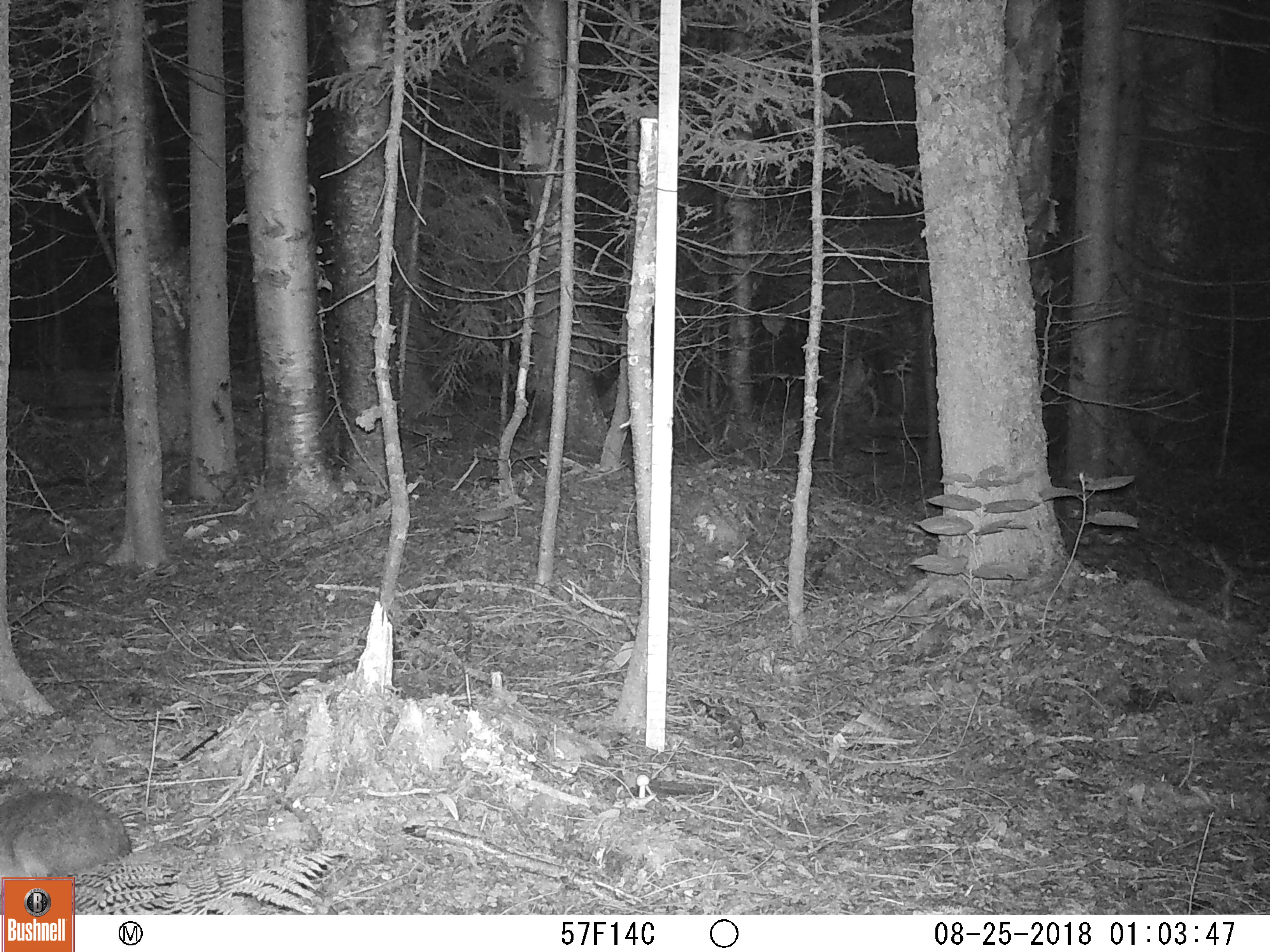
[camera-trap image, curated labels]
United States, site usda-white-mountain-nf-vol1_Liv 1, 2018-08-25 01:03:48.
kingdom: Animalia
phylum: Chordata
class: Mammalia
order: Lagomorpha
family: Leporidae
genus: Lepus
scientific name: Lepus americanus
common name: snowshoe hare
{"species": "snowshoe hare (Lepus americanus)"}